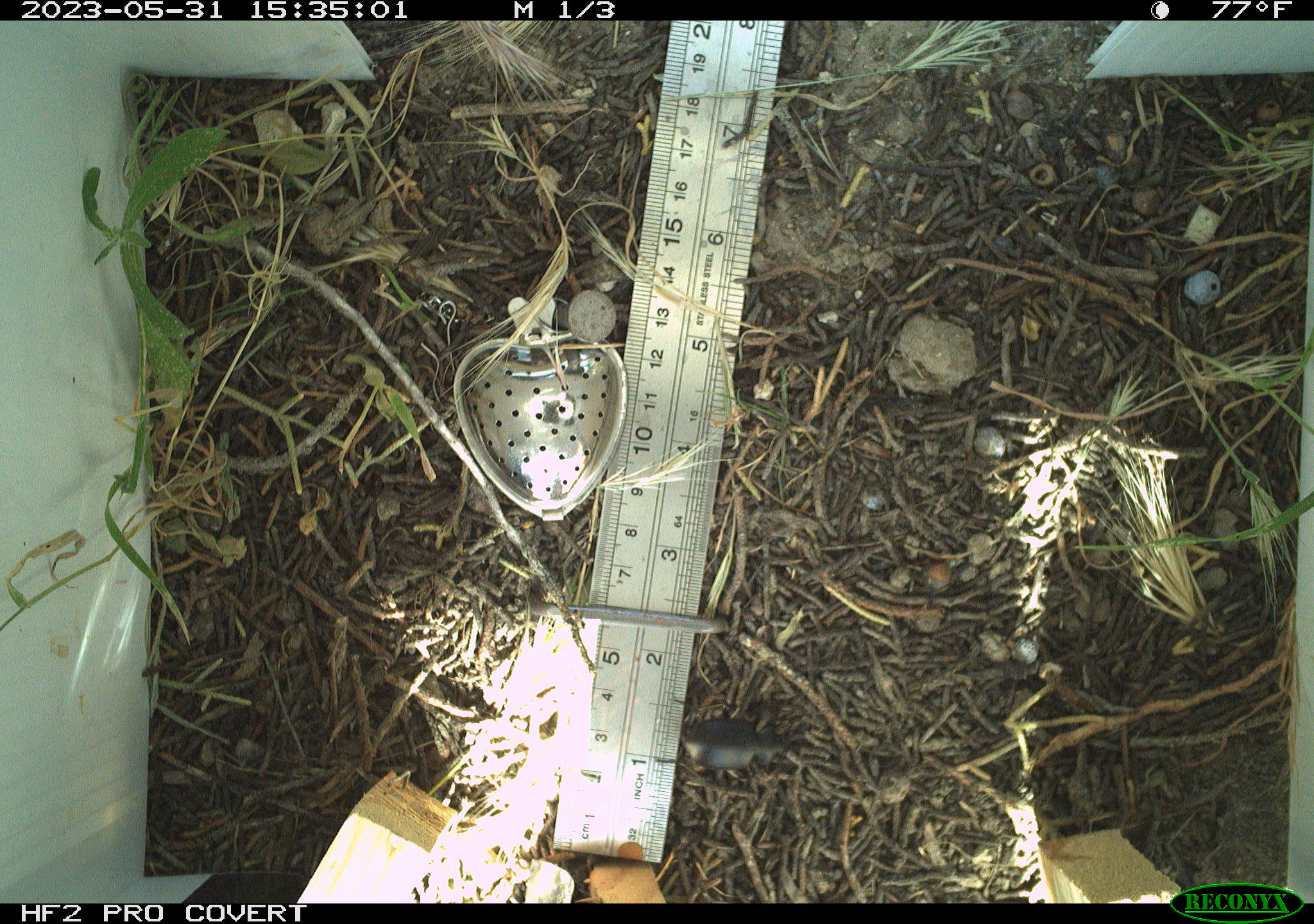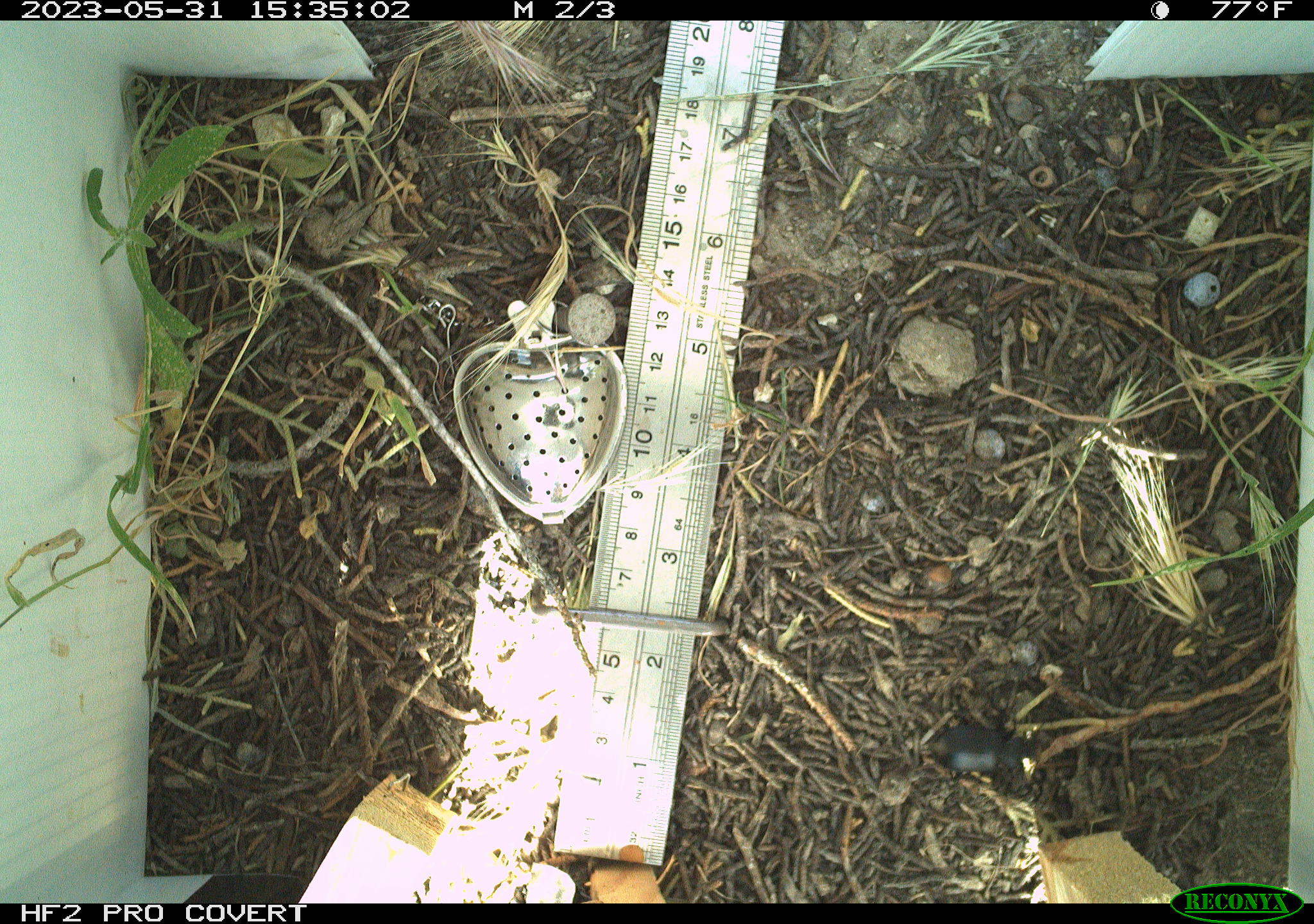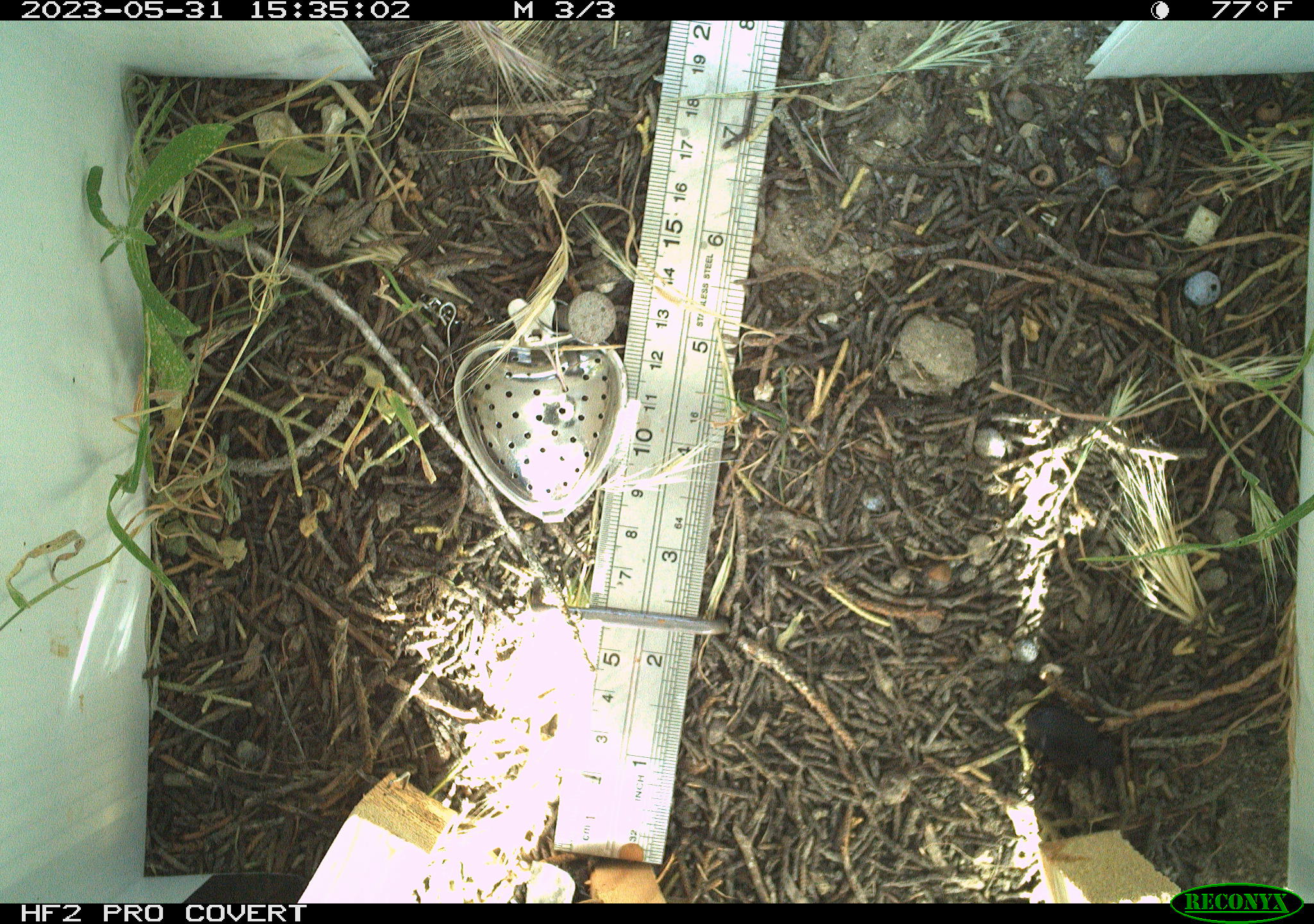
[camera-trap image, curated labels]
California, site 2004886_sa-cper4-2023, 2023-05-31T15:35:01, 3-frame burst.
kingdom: Animalia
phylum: Arthropoda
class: Insecta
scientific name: Insecta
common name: insect